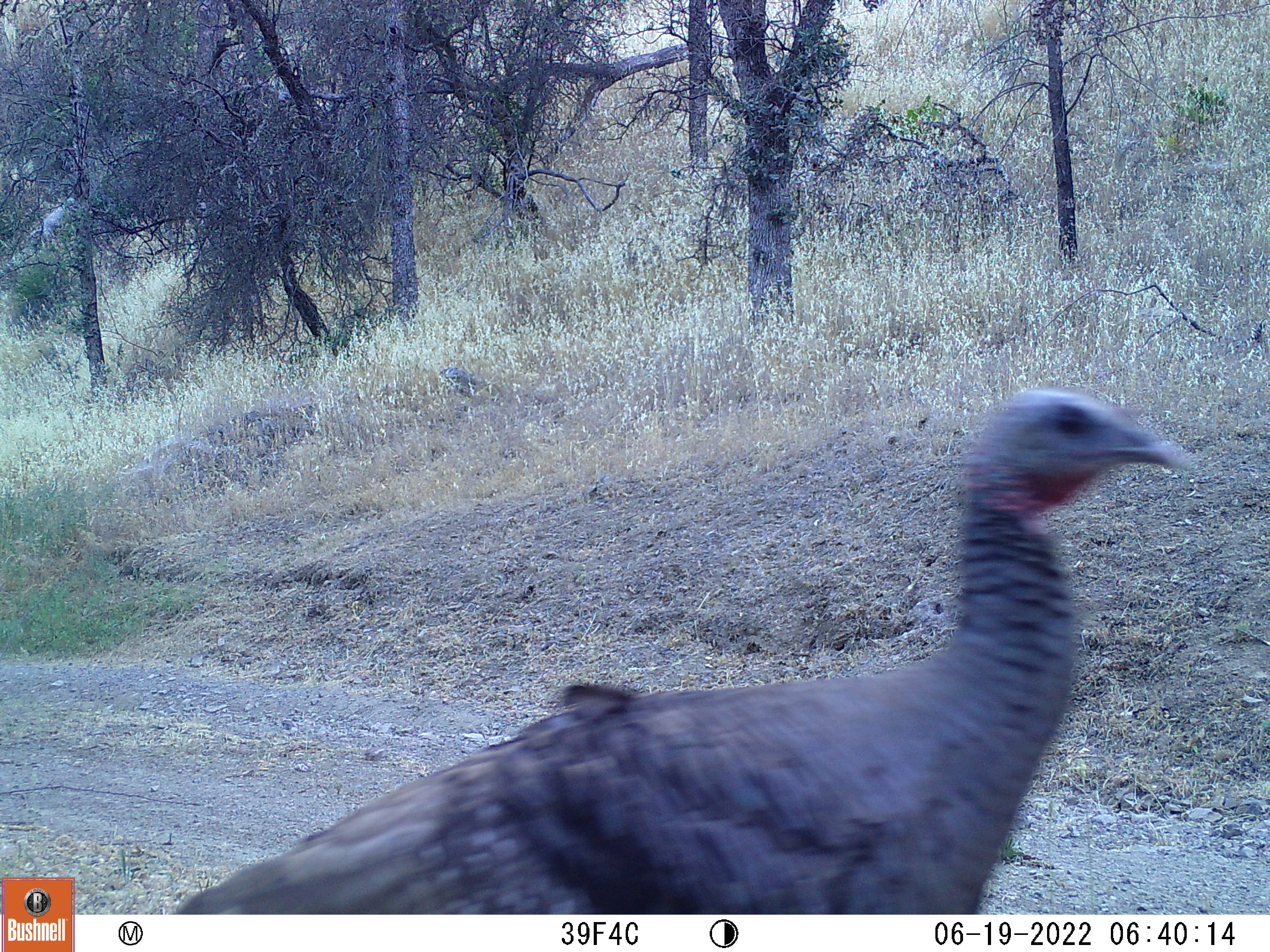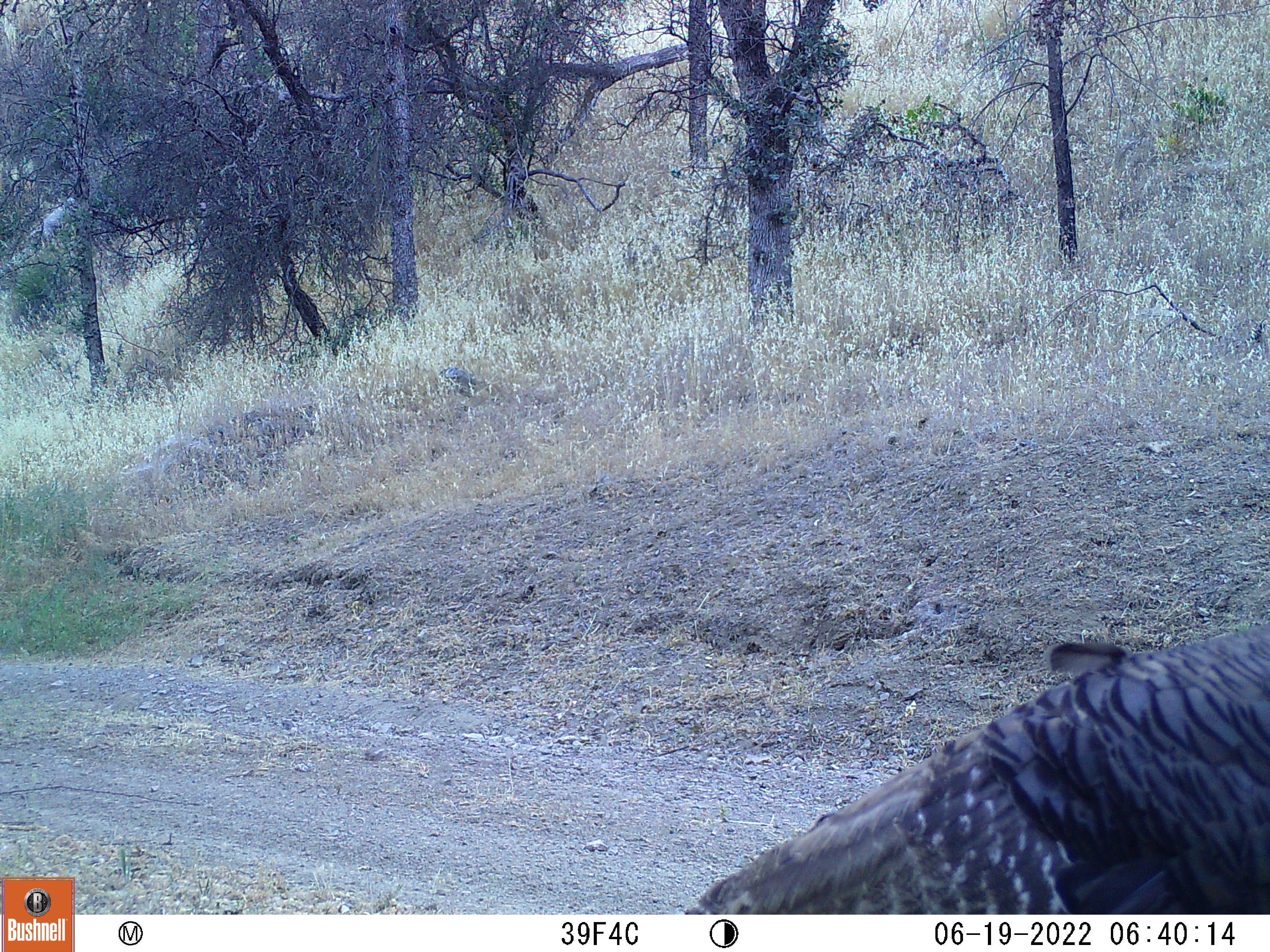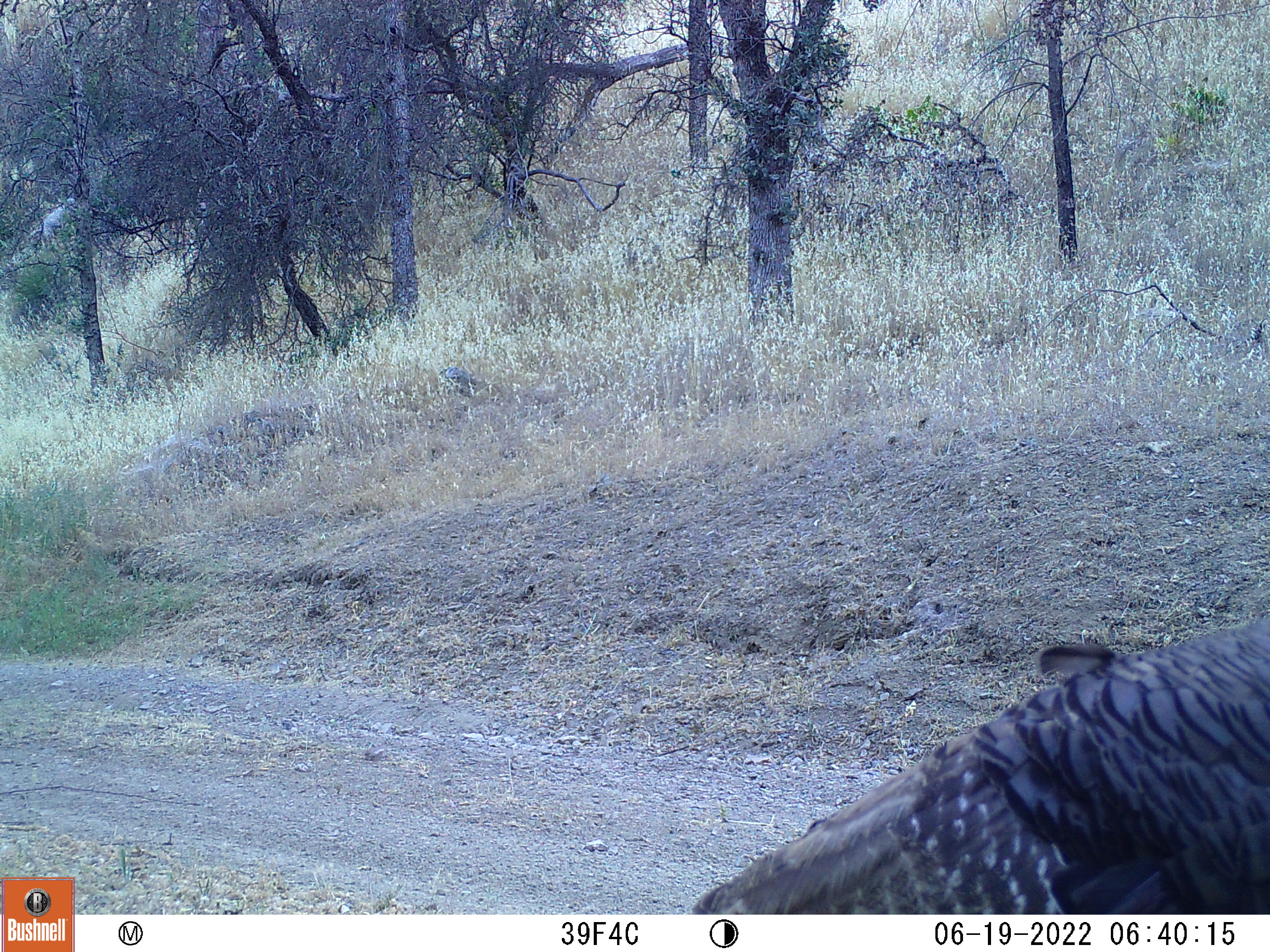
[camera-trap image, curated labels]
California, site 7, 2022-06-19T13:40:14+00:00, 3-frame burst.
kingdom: Animalia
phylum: Chordata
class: Aves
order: Galliformes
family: Phasianidae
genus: Meleagris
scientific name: Meleagris gallopavo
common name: turkey